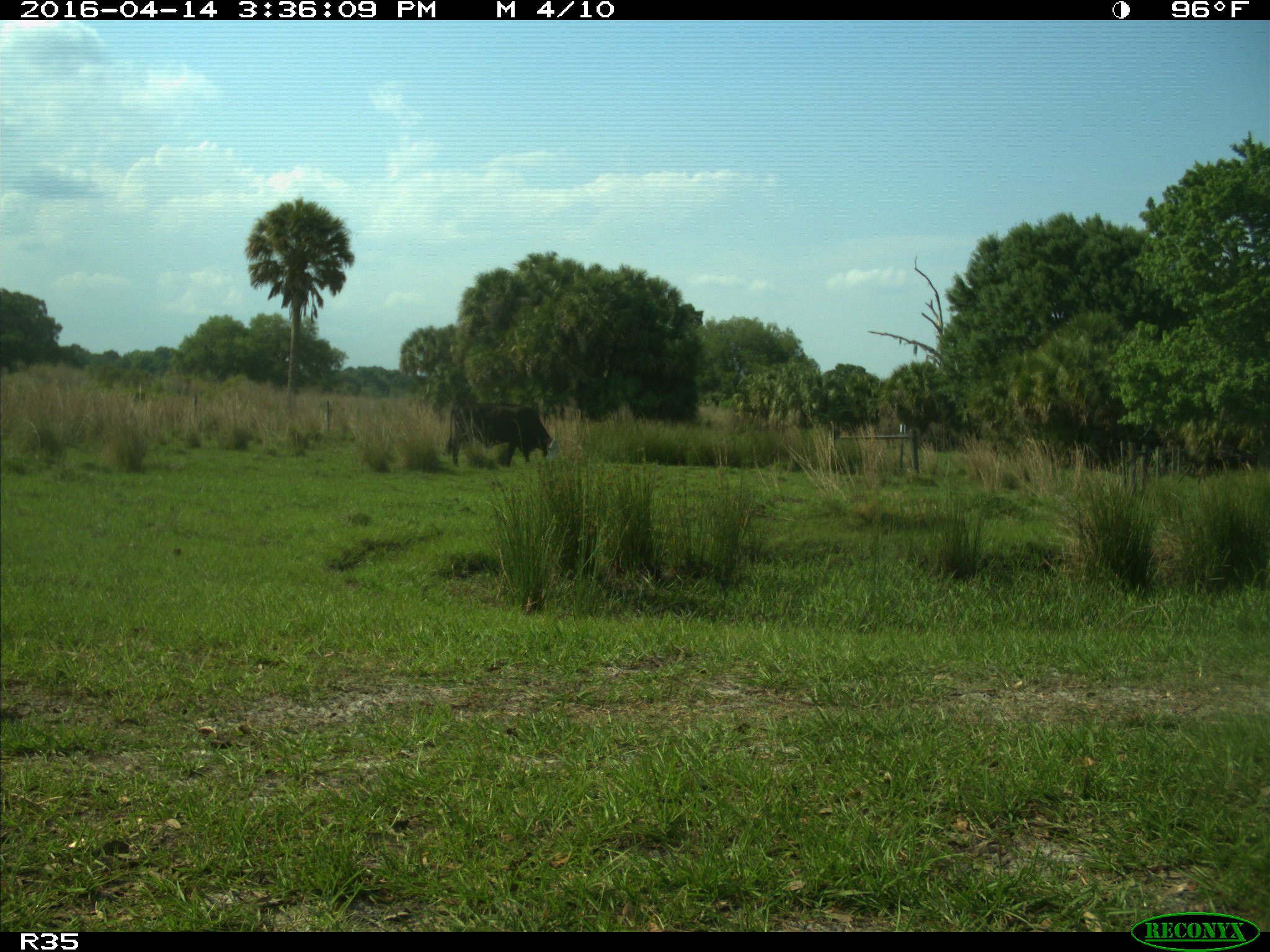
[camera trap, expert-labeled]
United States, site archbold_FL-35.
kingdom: Animalia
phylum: Chordata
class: Mammalia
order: Artiodactyla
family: Bovidae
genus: Bos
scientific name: Bos taurus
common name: domestic cow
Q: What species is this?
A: Bos taurus (domestic cow).